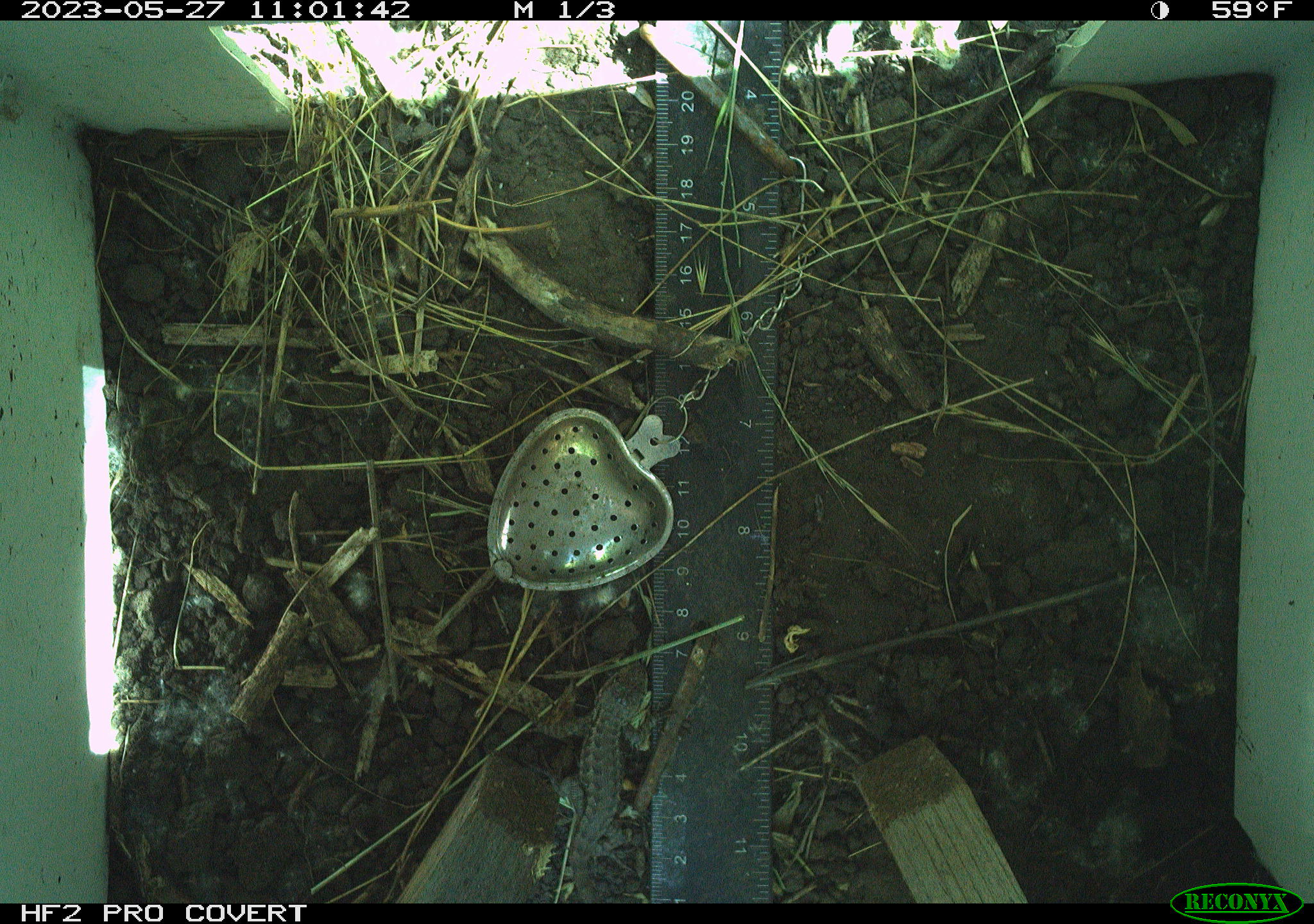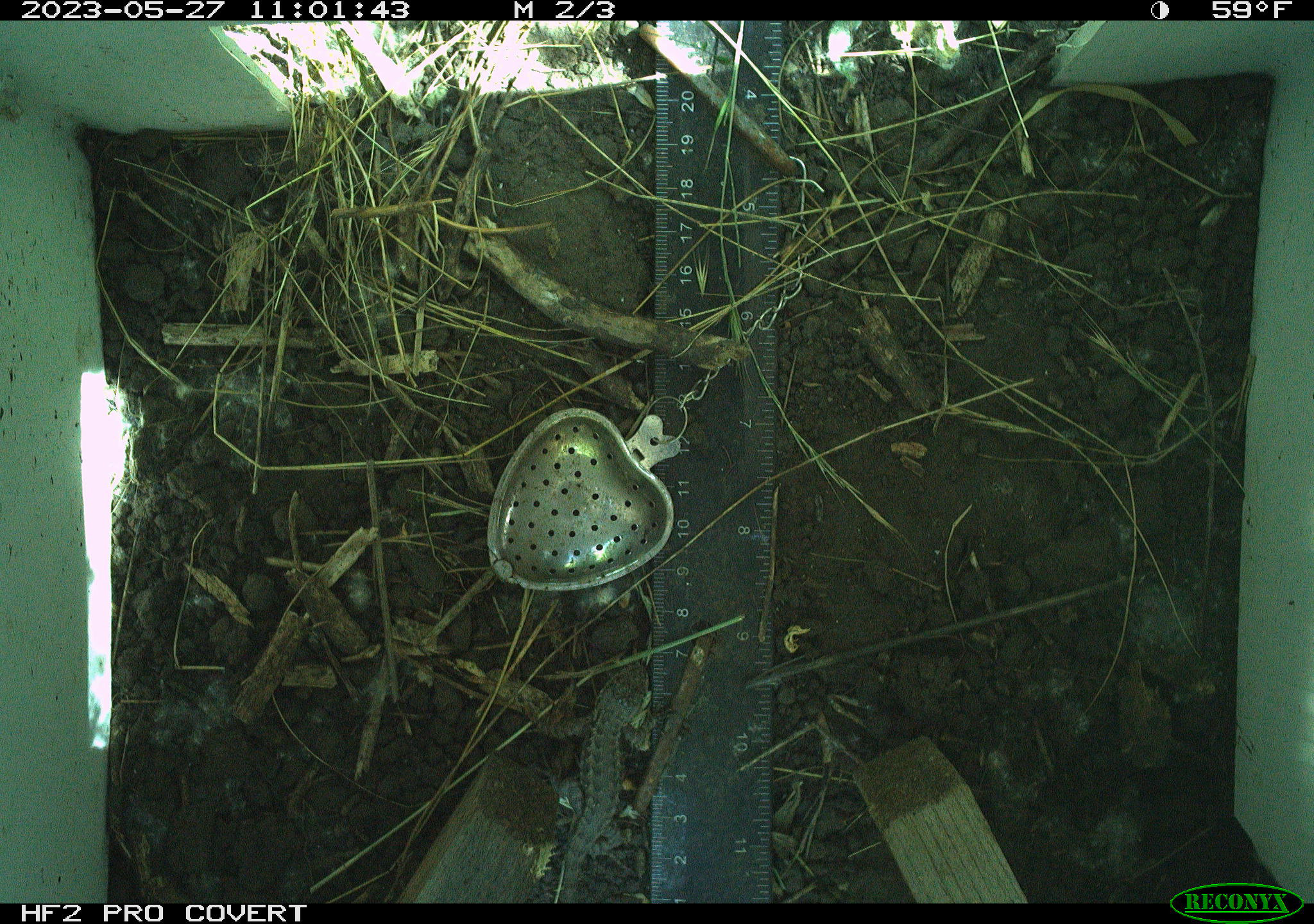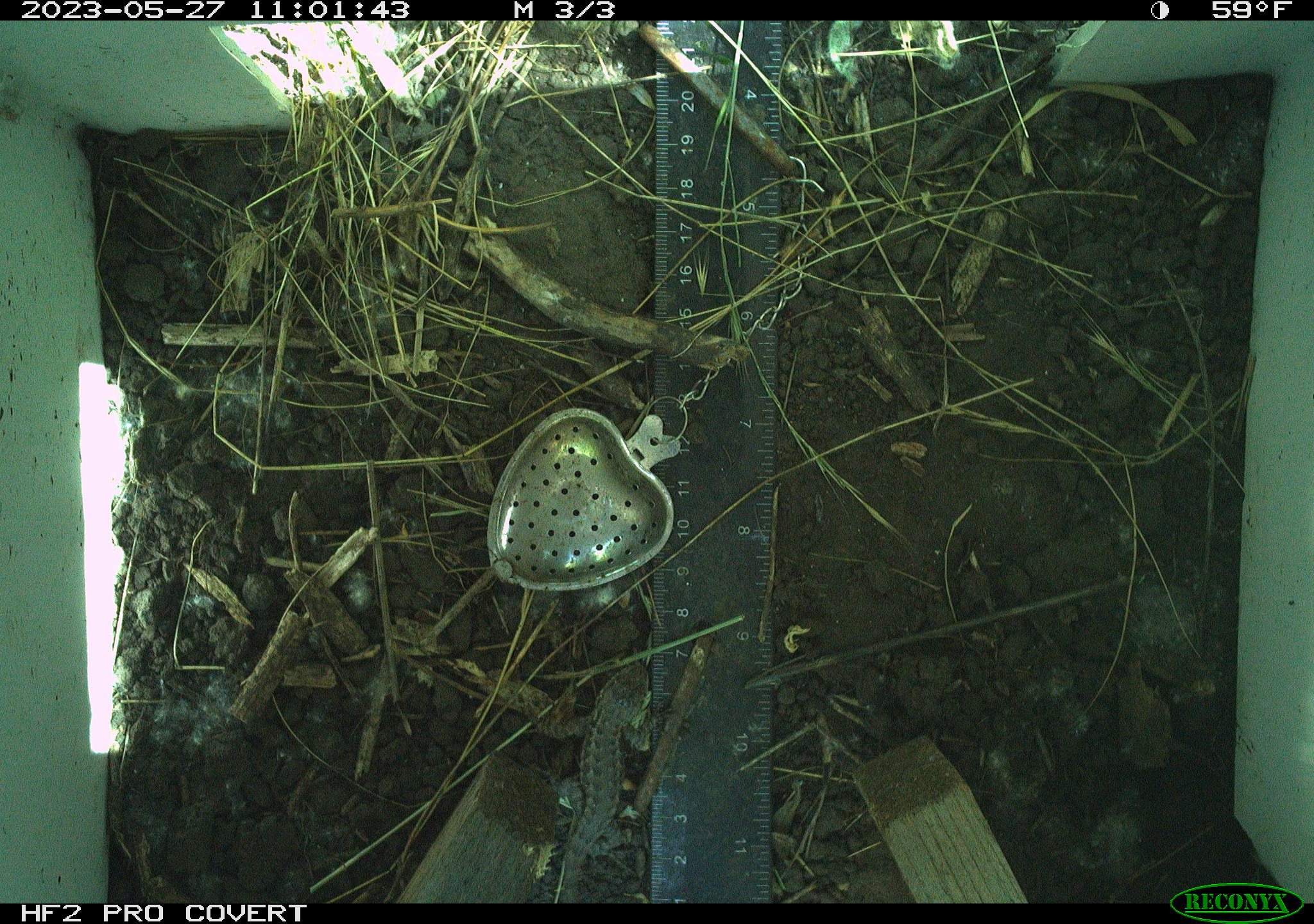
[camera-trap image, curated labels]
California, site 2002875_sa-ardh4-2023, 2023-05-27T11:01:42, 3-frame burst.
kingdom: Animalia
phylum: Chordata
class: Reptilia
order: Squamata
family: Phrynosomatidae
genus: Sceloporus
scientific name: Sceloporus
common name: spiny lizards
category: sceloporus species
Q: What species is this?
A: Sceloporus species (spiny lizards) (Sceloporus).